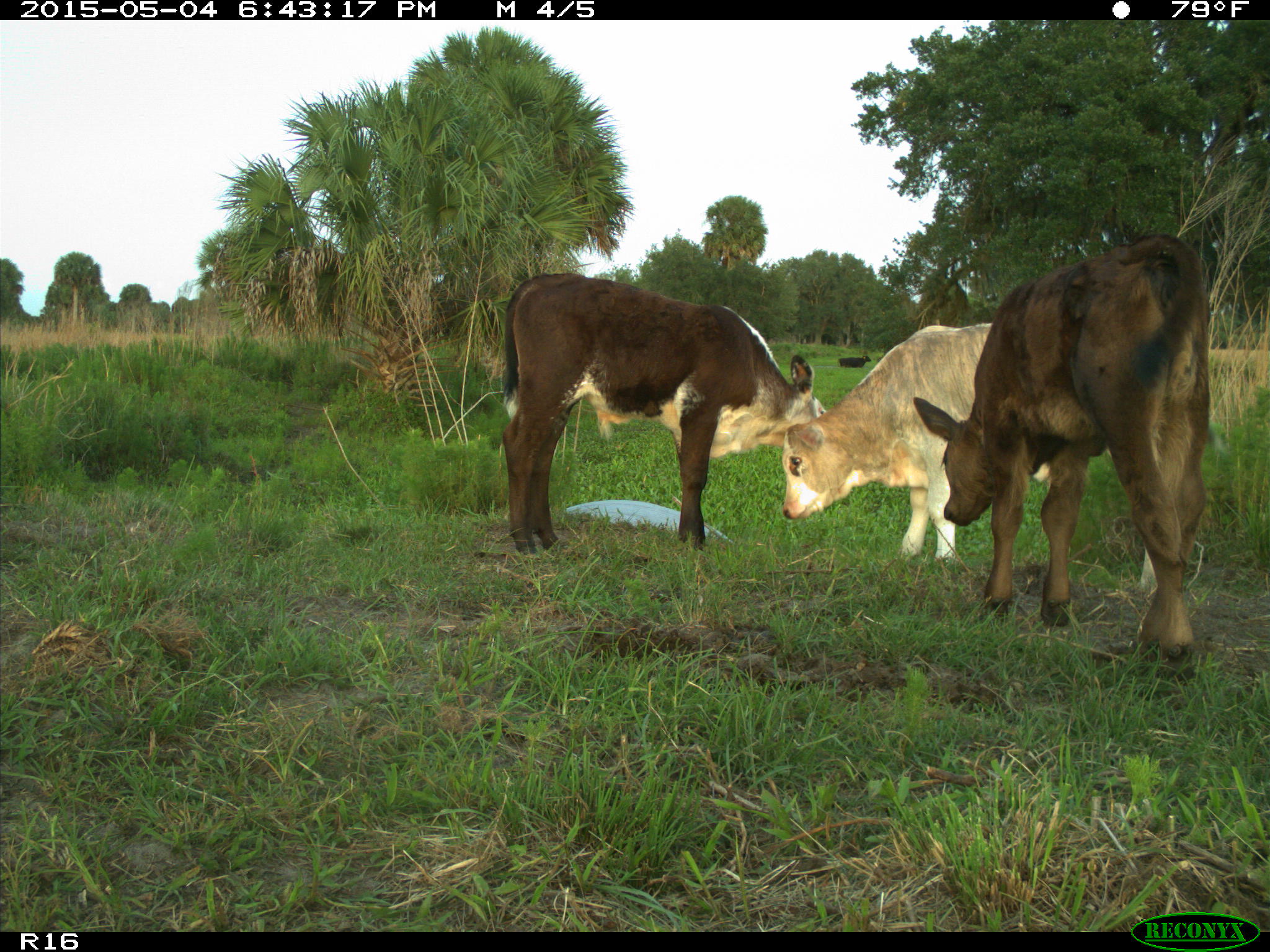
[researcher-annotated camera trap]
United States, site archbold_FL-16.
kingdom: Animalia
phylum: Chordata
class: Mammalia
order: Artiodactyla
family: Bovidae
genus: Bos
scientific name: Bos taurus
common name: domestic cow